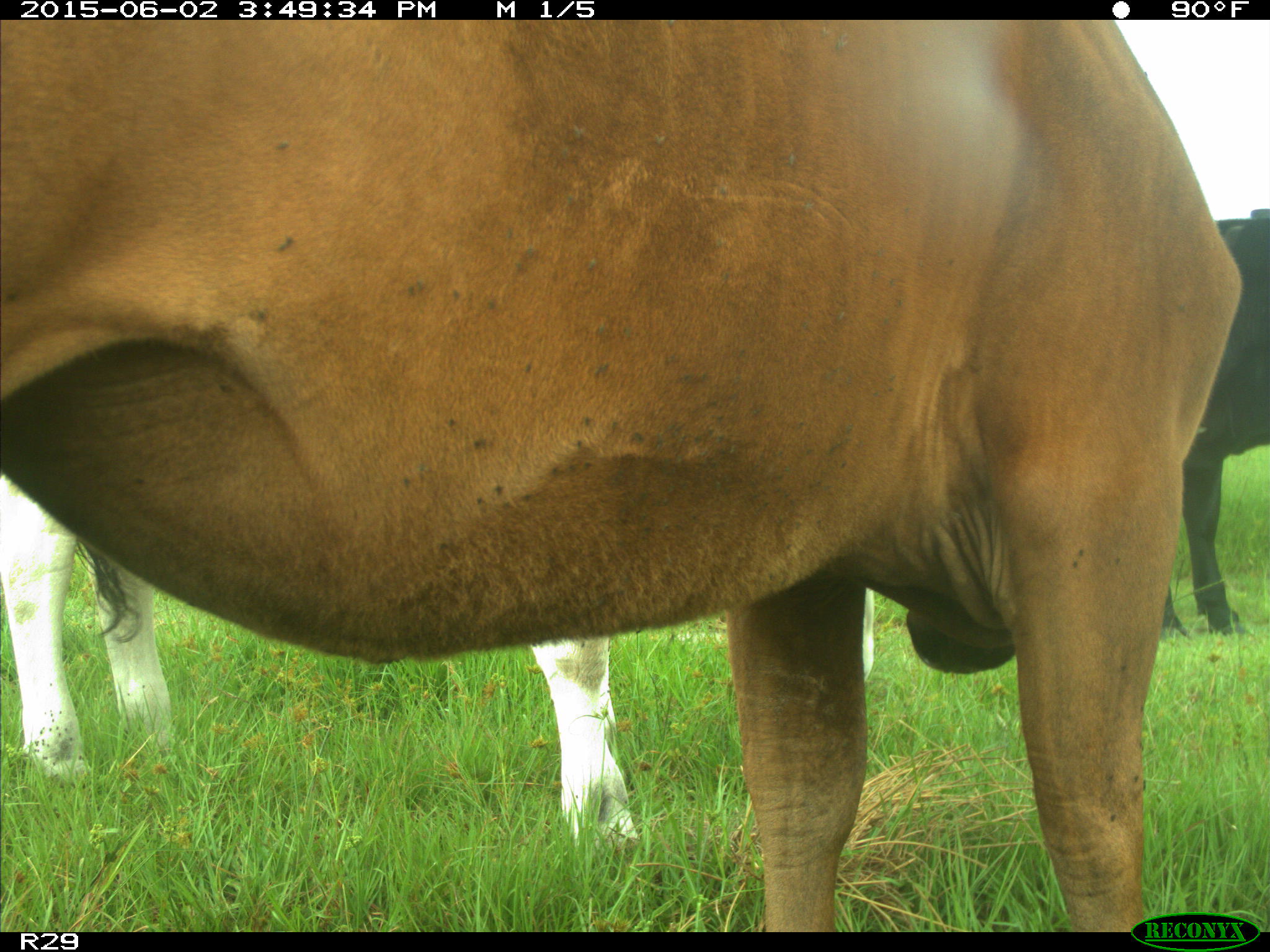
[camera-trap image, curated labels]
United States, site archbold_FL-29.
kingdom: Animalia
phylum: Chordata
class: Mammalia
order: Artiodactyla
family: Bovidae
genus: Bos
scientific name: Bos taurus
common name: domestic cow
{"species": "Bos taurus (domestic cow)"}